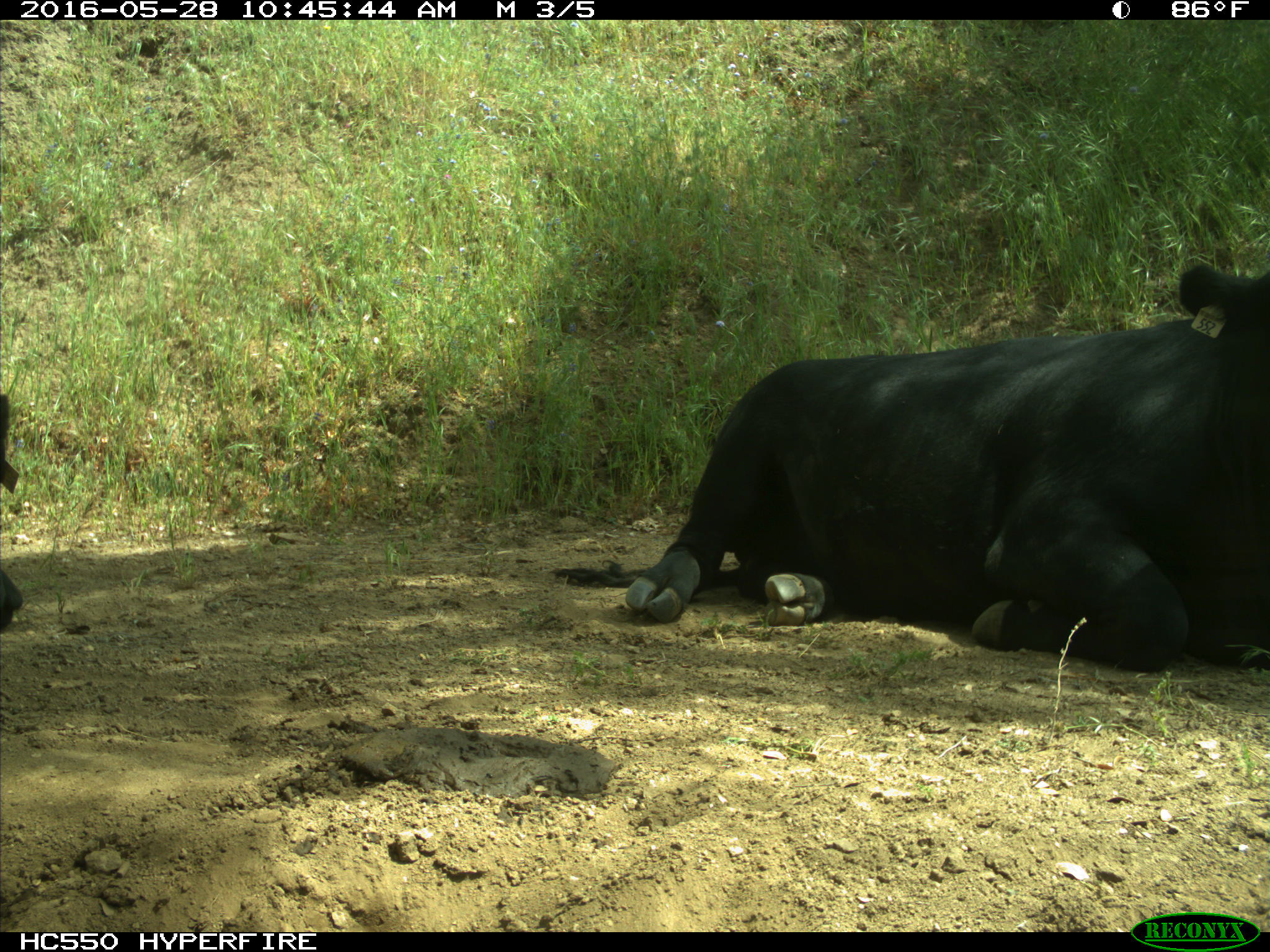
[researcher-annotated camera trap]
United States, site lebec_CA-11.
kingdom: Animalia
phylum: Chordata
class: Mammalia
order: Artiodactyla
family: Bovidae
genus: Bos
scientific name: Bos taurus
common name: domestic cow